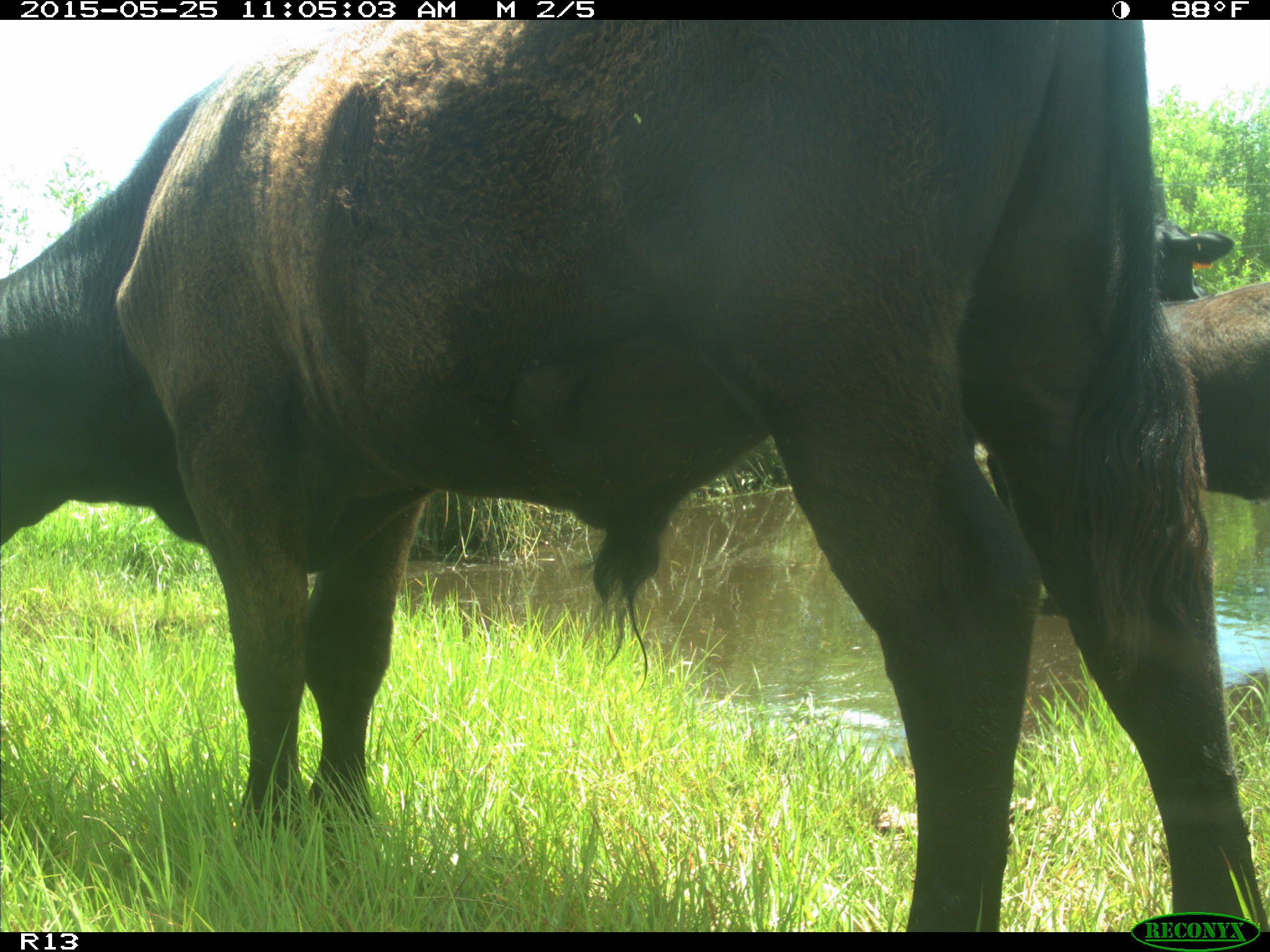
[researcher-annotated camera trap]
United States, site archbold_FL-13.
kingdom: Animalia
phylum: Chordata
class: Mammalia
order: Artiodactyla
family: Bovidae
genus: Bos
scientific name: Bos taurus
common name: domestic cow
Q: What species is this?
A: Bos taurus (domestic cow).